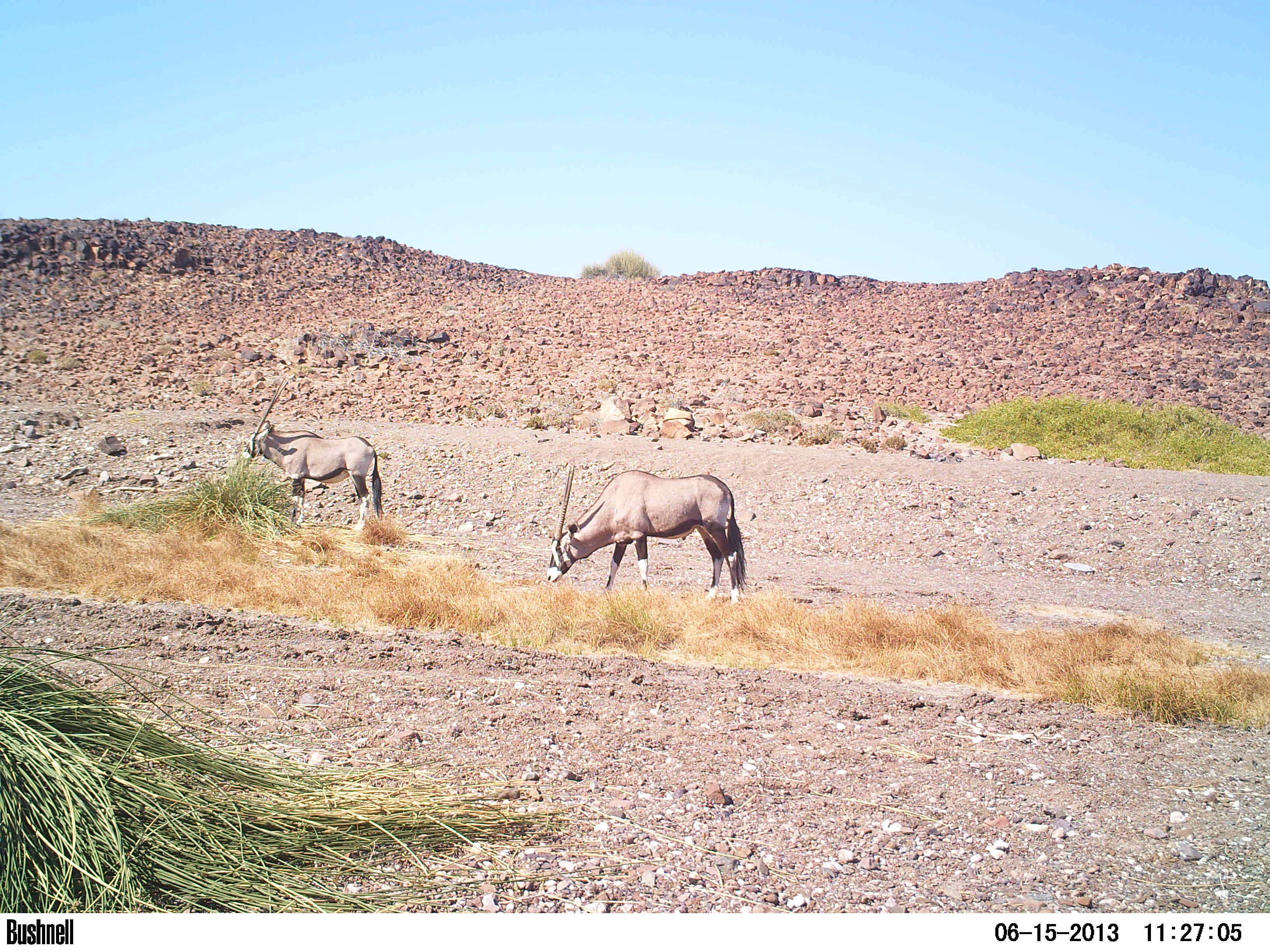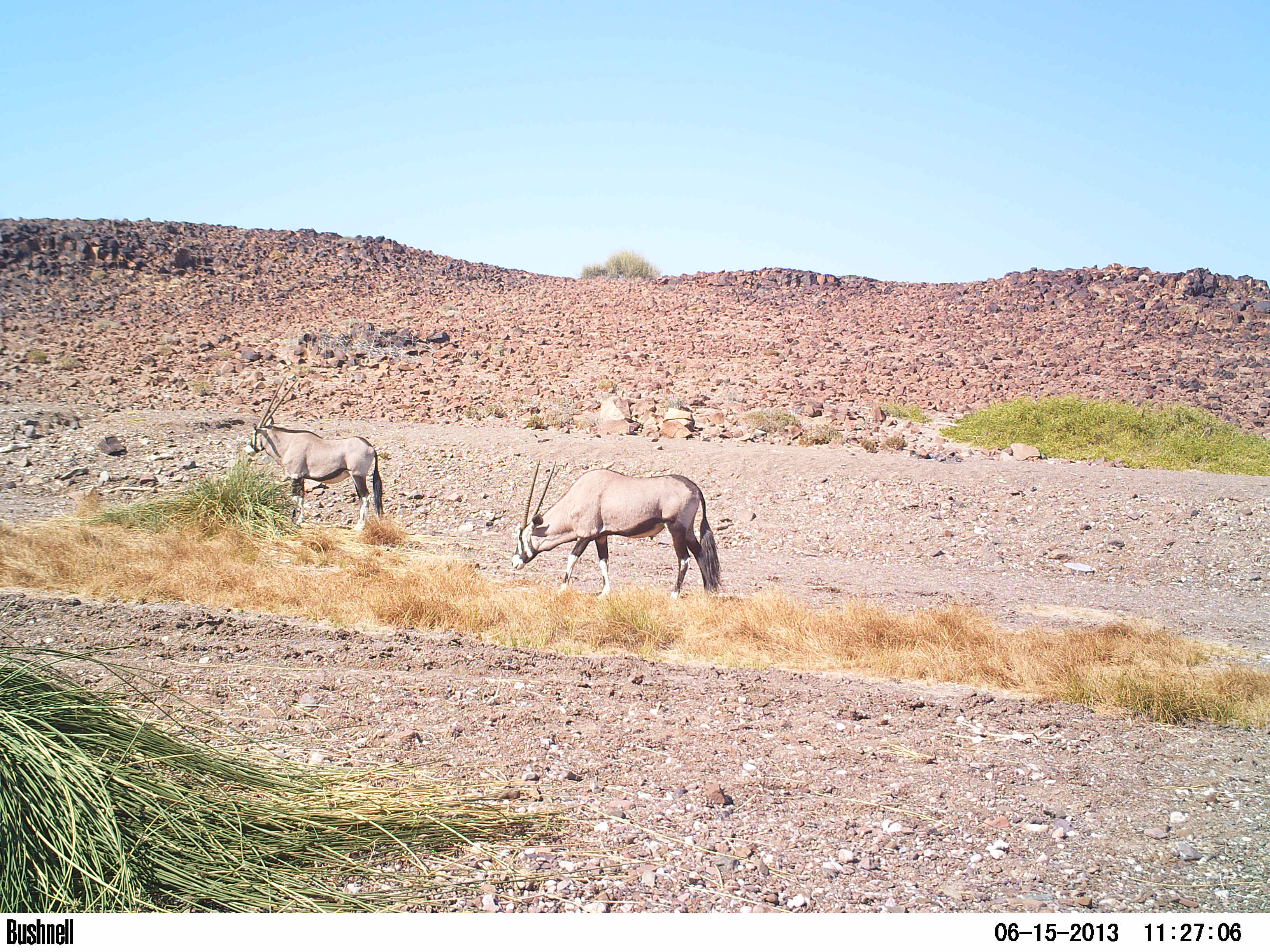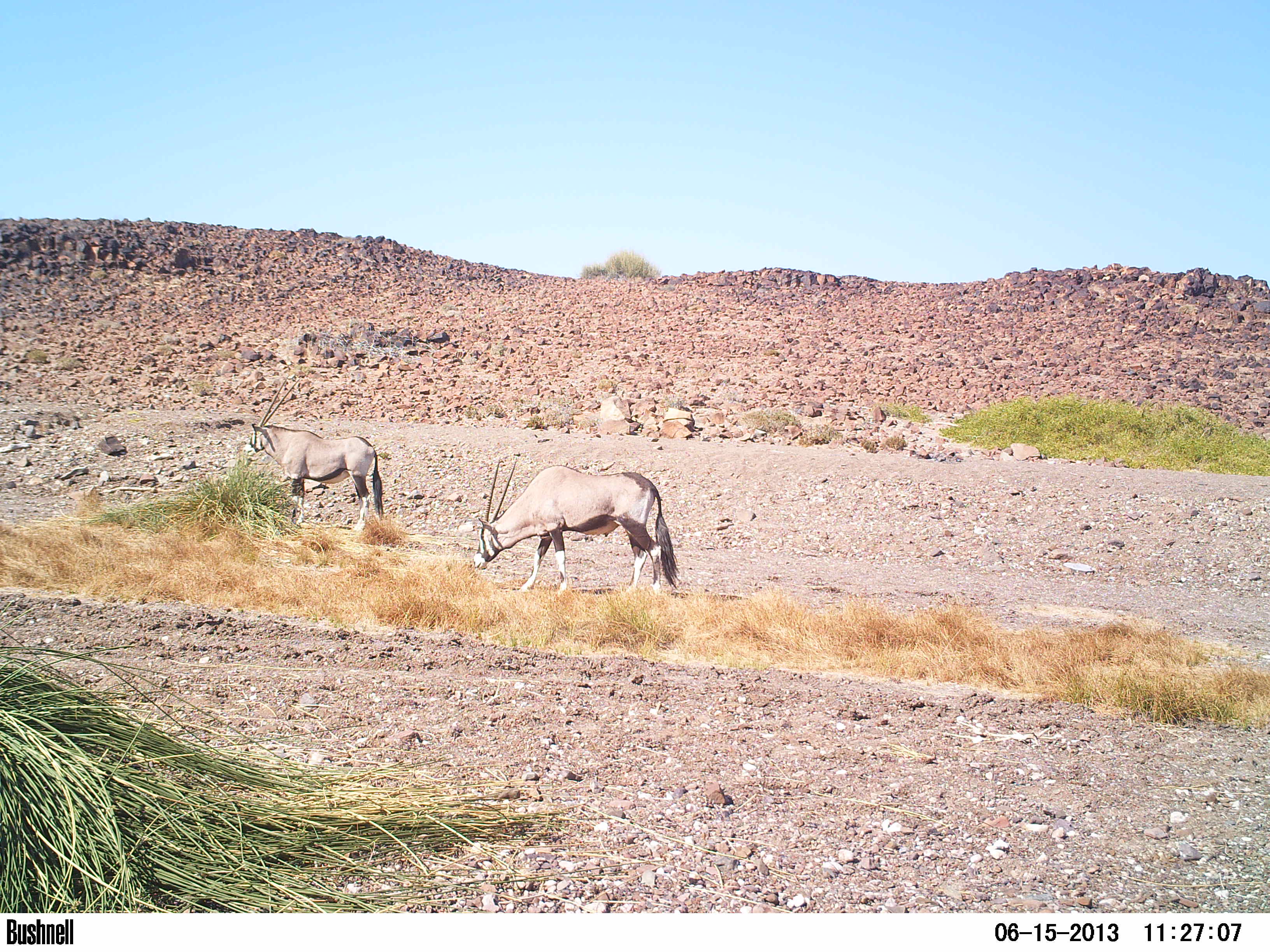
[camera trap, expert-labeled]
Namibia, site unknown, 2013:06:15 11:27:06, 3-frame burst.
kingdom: Animalia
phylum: Chordata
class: Mammalia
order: Artiodactyla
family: Bovidae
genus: Oryx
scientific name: Oryx gazella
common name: gemsbok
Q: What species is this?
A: Oryx gazella (gemsbok).